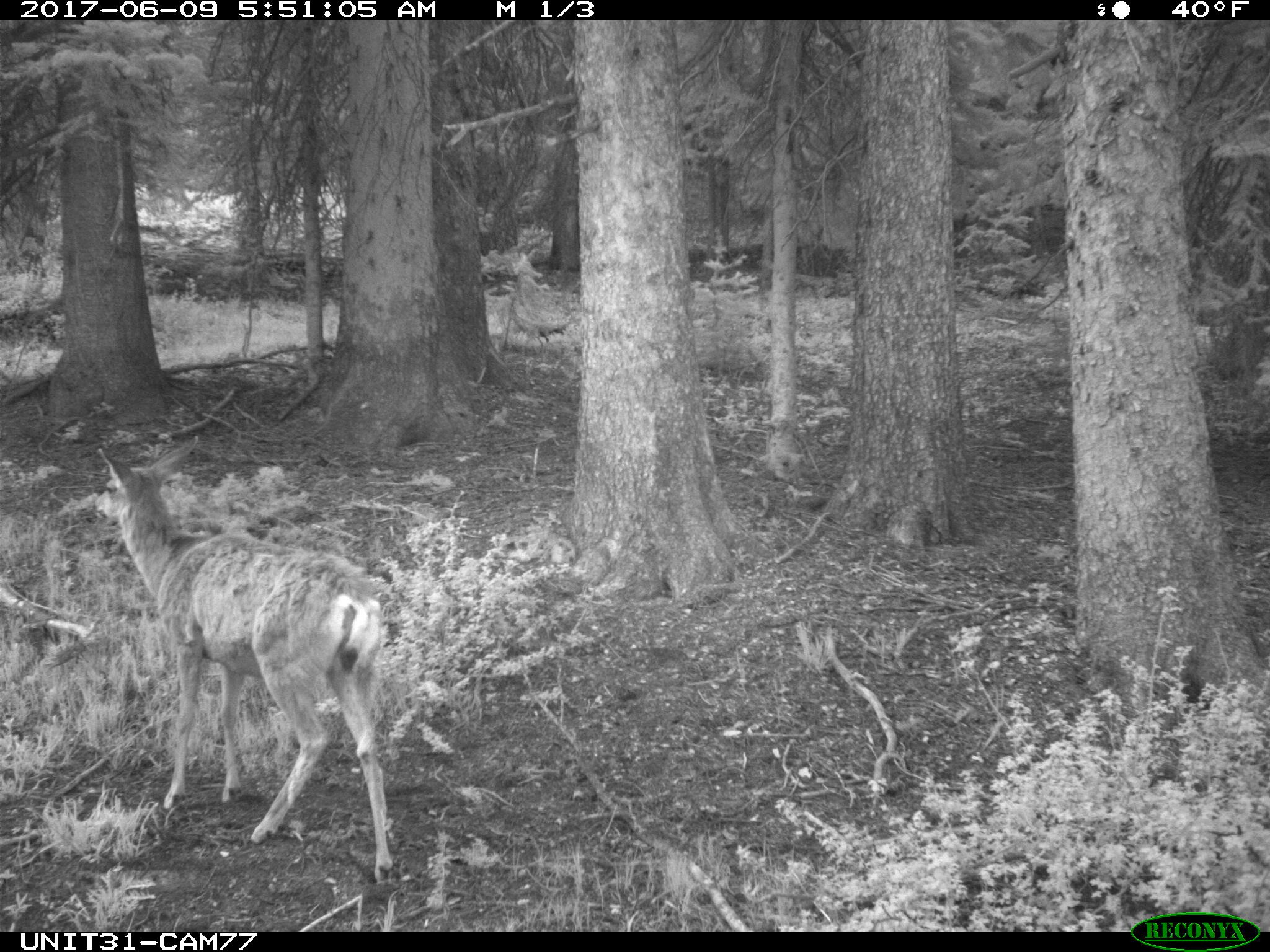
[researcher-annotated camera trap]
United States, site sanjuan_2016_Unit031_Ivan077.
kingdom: Animalia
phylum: Chordata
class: Mammalia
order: Artiodactyla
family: Cervidae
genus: Odocoileus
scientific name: Odocoileus hemionus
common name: mule deer